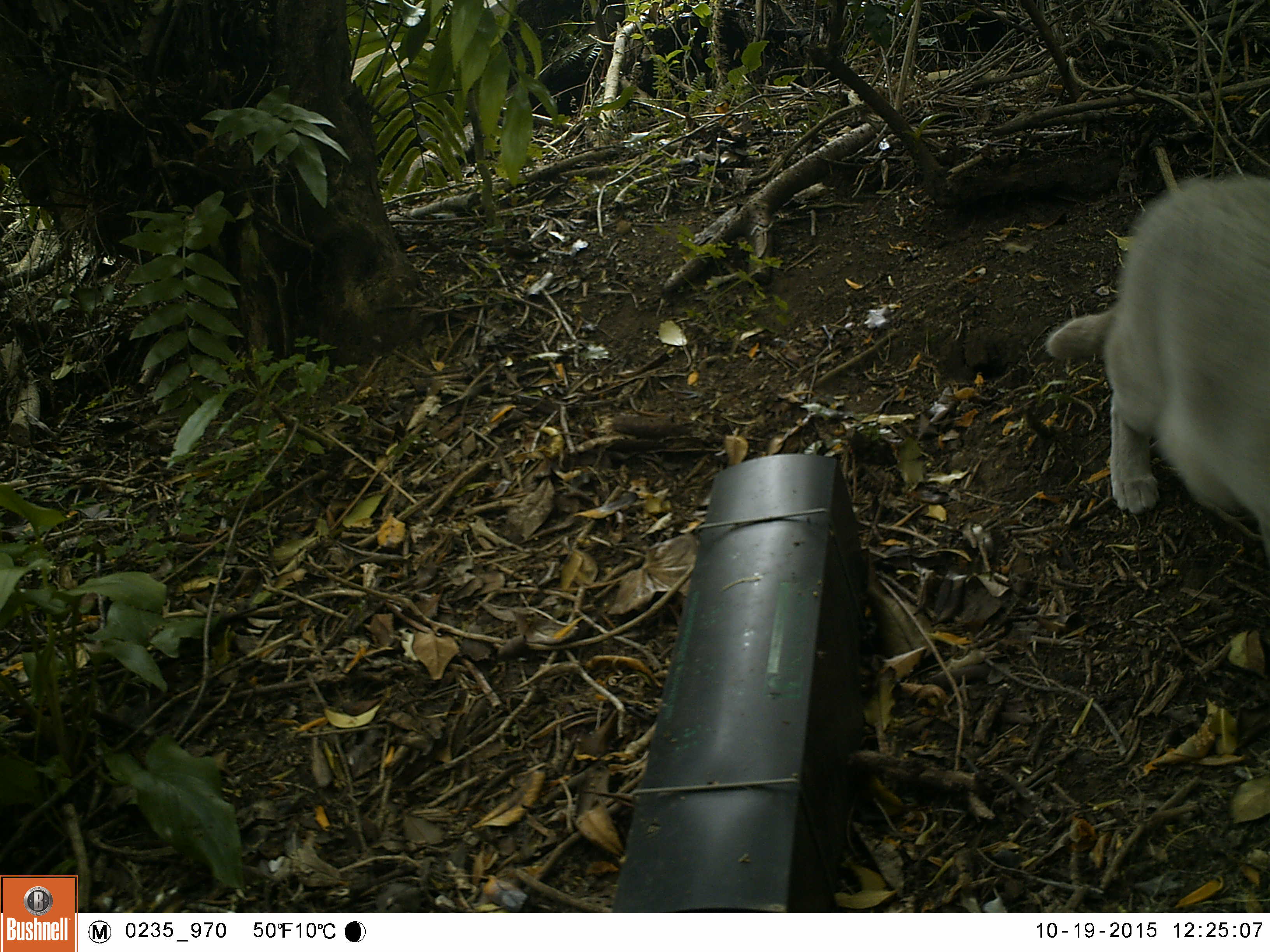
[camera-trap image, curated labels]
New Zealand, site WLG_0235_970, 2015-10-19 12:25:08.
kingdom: Animalia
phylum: Chordata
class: Mammalia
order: Carnivora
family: Felidae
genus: Felis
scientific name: Felis catus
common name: domestic cat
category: cat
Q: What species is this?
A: Cat (domestic cat) (Felis catus).